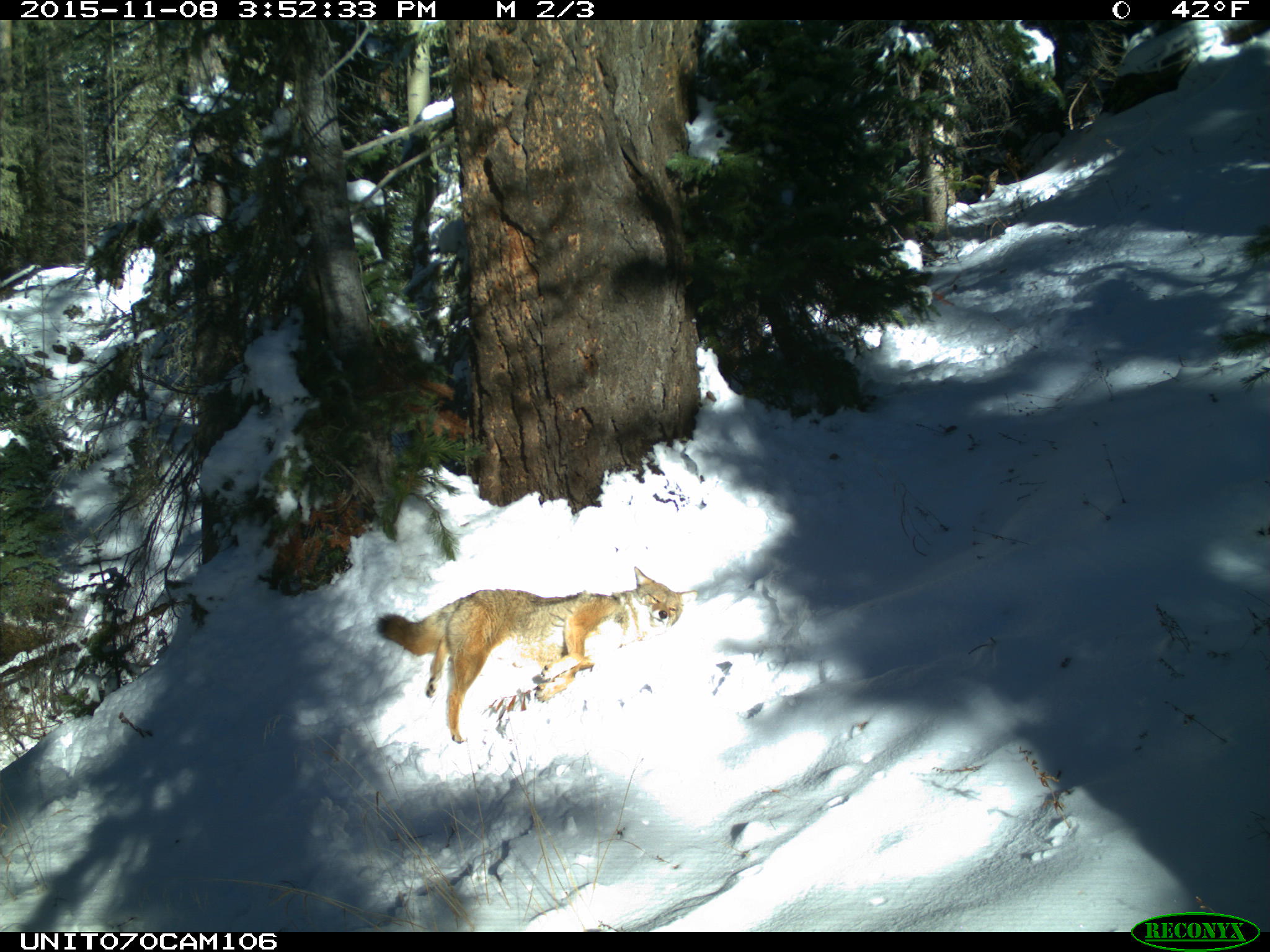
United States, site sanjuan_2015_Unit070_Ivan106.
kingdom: Animalia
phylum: Chordata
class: Mammalia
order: Carnivora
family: Canidae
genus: Canis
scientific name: Canis latrans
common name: coyote